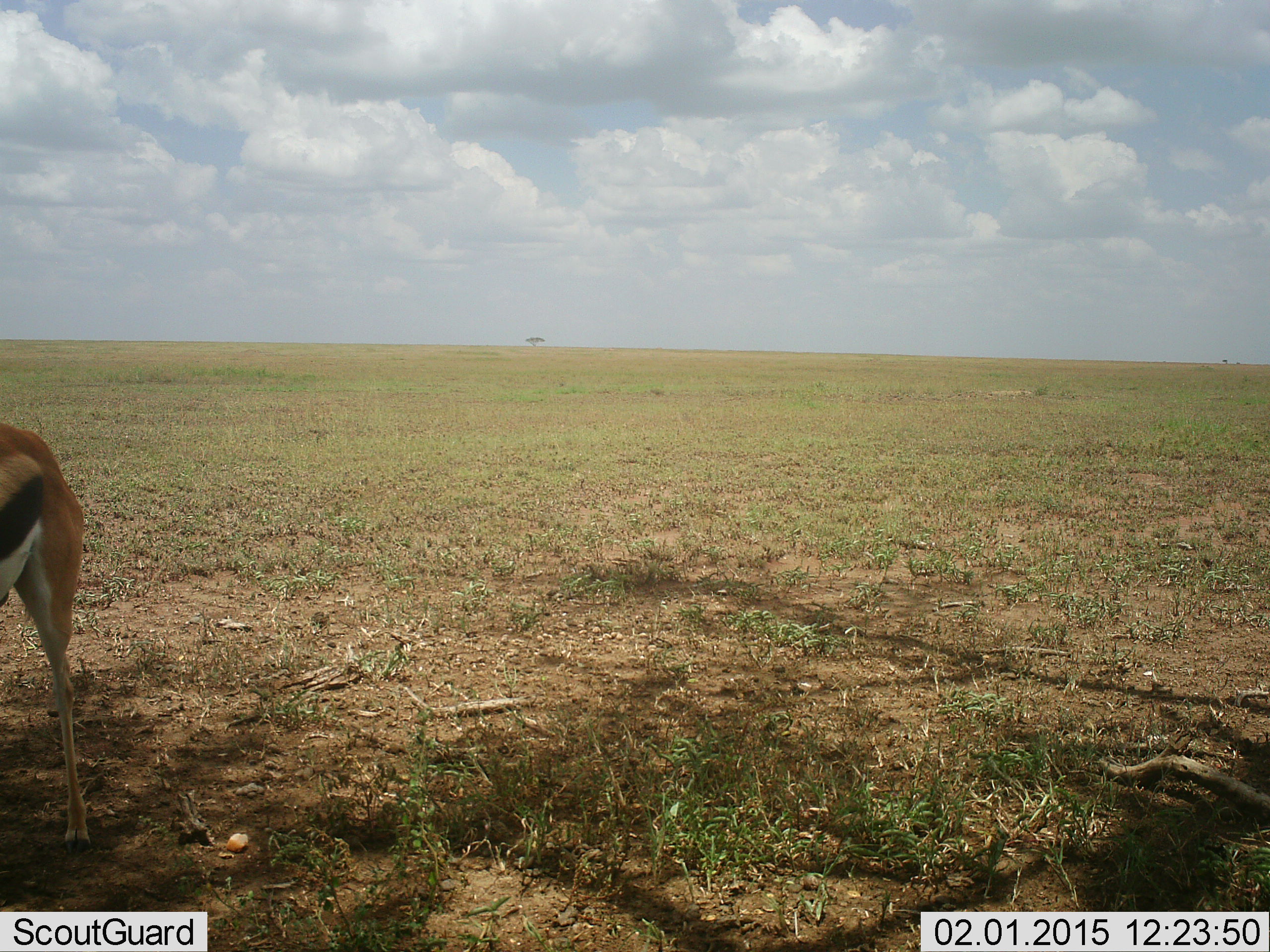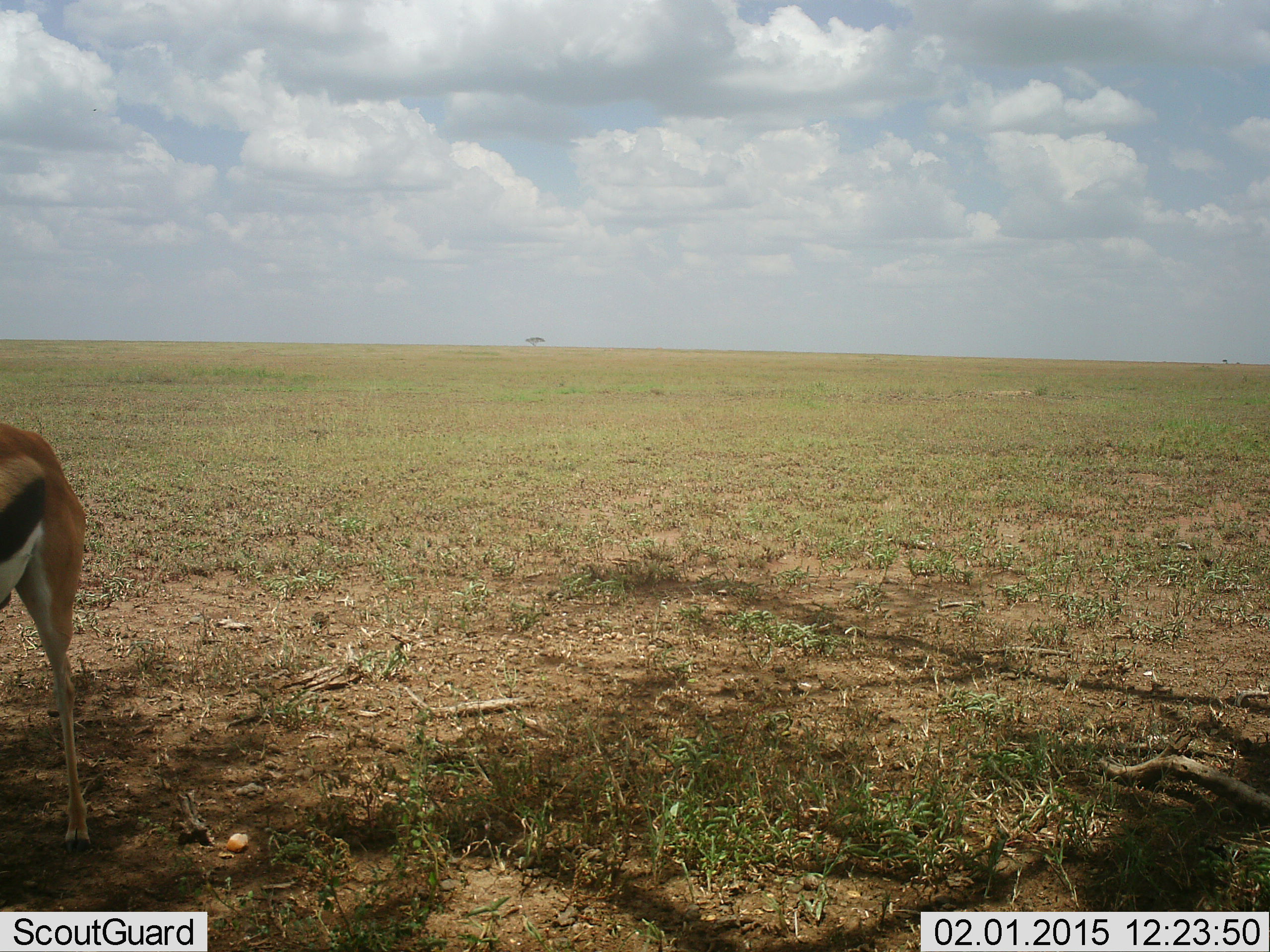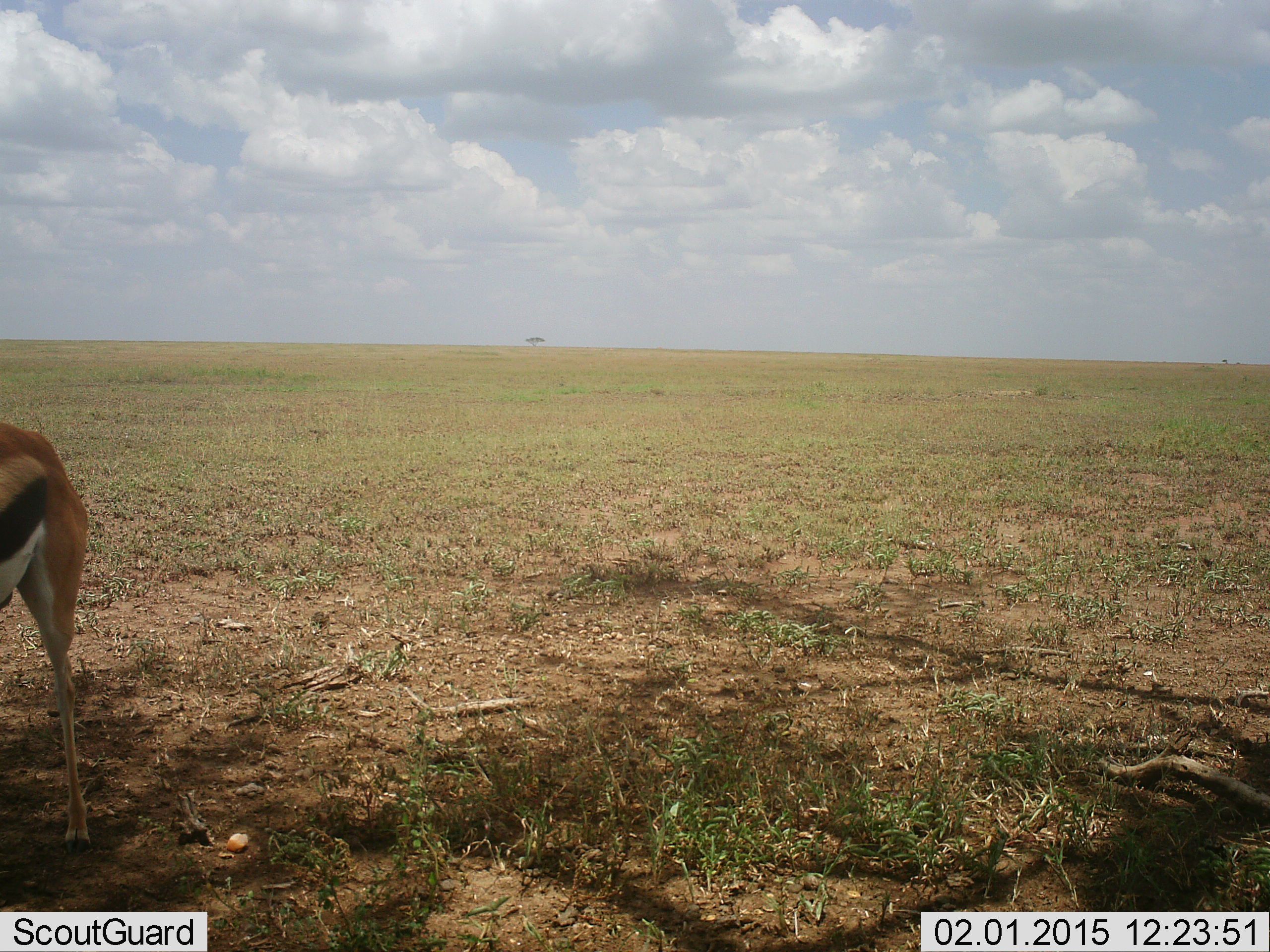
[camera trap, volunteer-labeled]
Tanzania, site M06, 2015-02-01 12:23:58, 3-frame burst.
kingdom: Animalia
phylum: Chordata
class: Mammalia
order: Artiodactyla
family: Bovidae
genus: Eudorcas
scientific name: Eudorcas thomsonii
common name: thomson's gazelle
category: gazellethomsons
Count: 1.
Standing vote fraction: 70%.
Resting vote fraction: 0%.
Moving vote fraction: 10%.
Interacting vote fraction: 0%.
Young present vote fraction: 0%.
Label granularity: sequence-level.